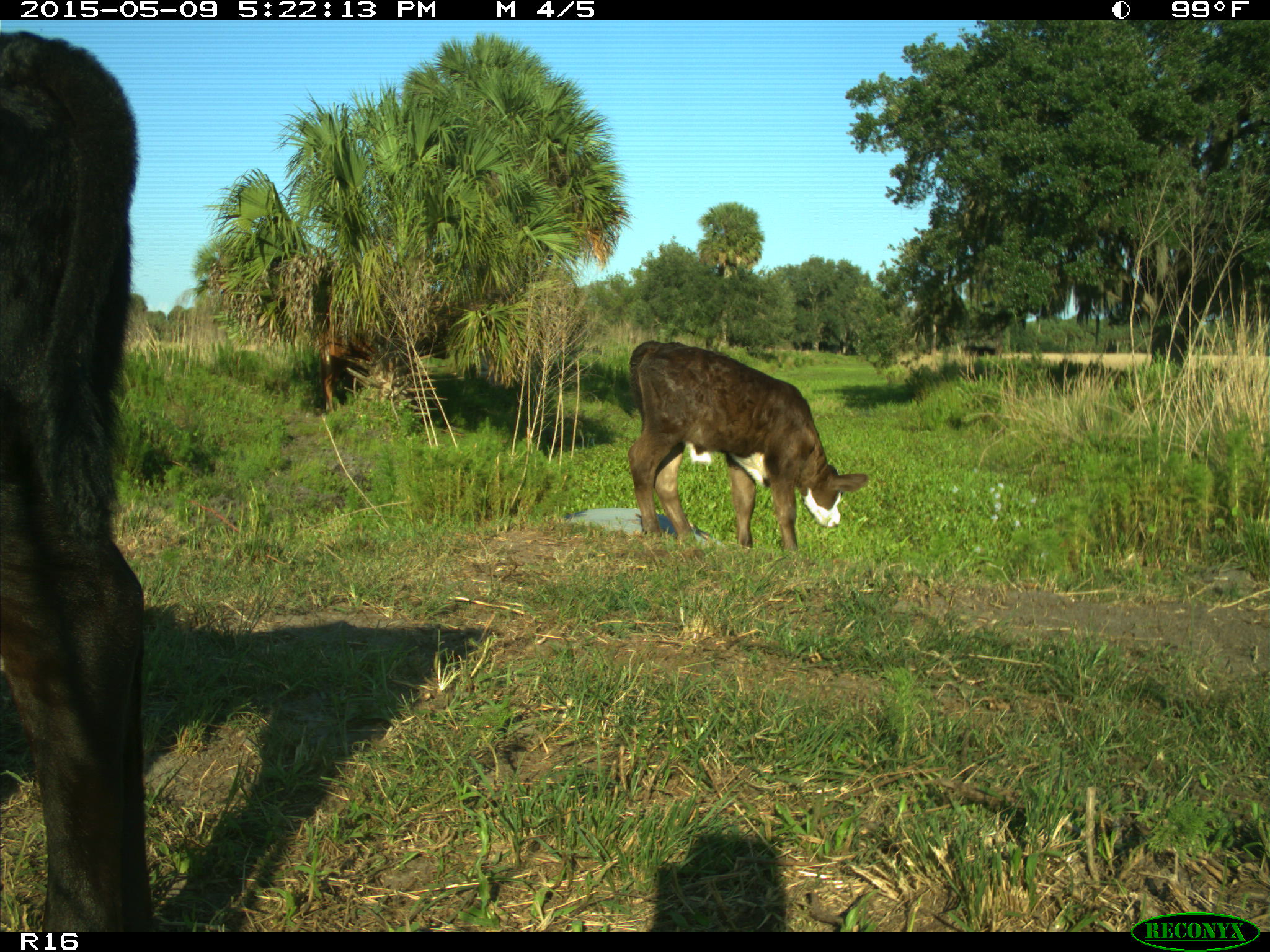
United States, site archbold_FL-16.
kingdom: Animalia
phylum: Chordata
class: Mammalia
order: Artiodactyla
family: Bovidae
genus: Bos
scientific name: Bos taurus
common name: domestic cow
Bos taurus (domestic cow).